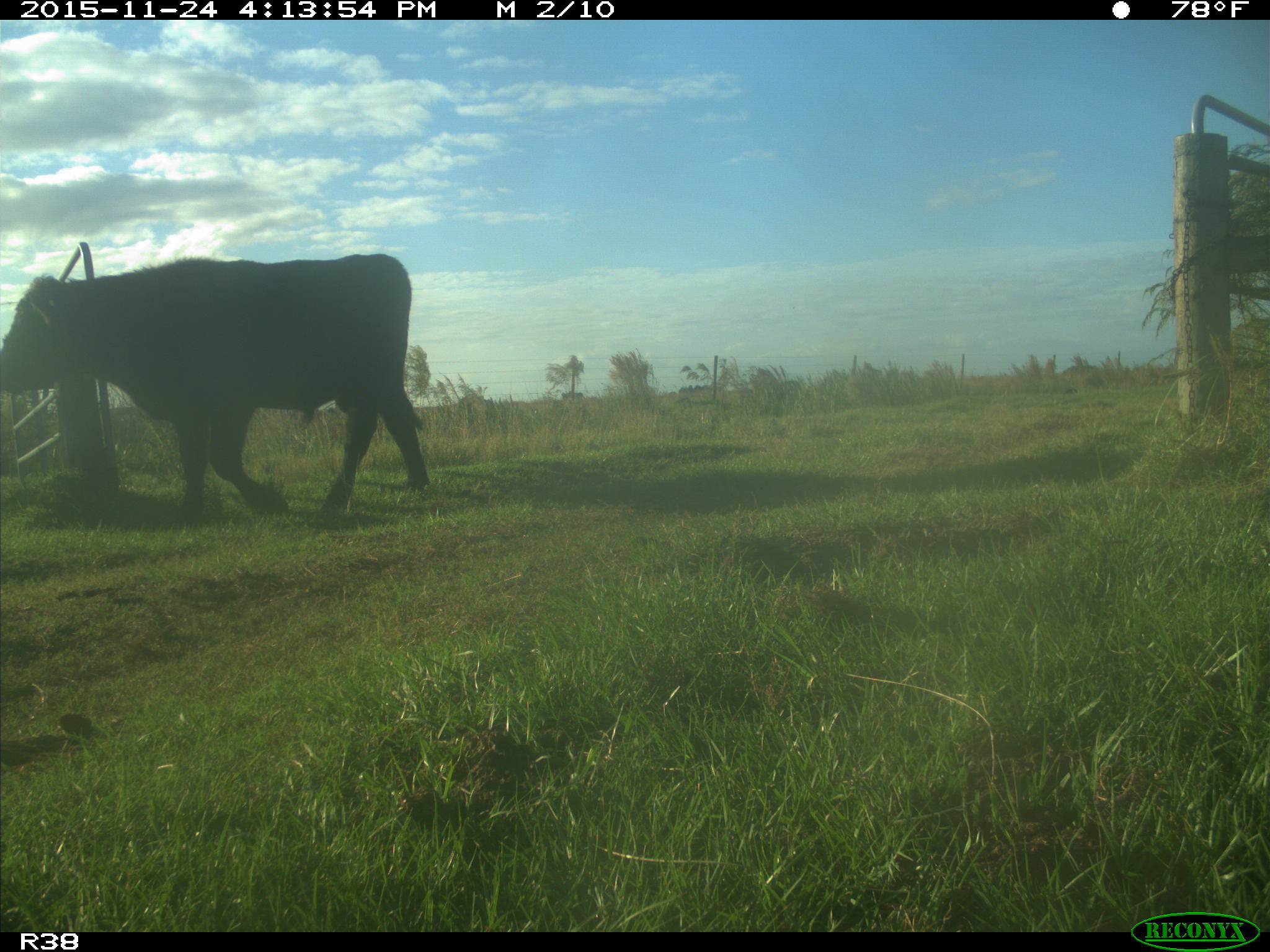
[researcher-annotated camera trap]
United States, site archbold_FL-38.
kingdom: Animalia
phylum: Chordata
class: Mammalia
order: Artiodactyla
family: Bovidae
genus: Bos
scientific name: Bos taurus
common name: domestic cow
Bos taurus (domestic cow).